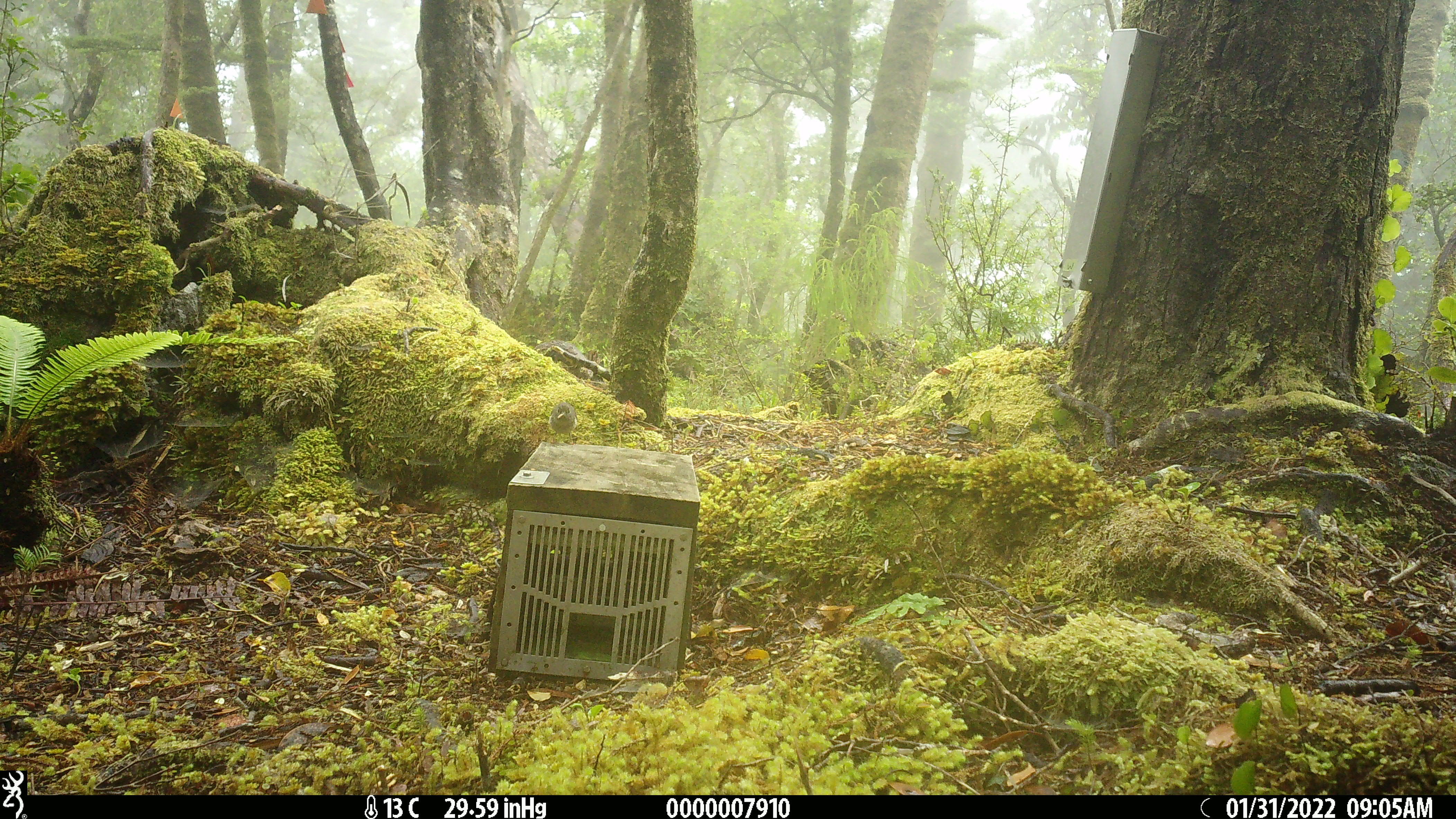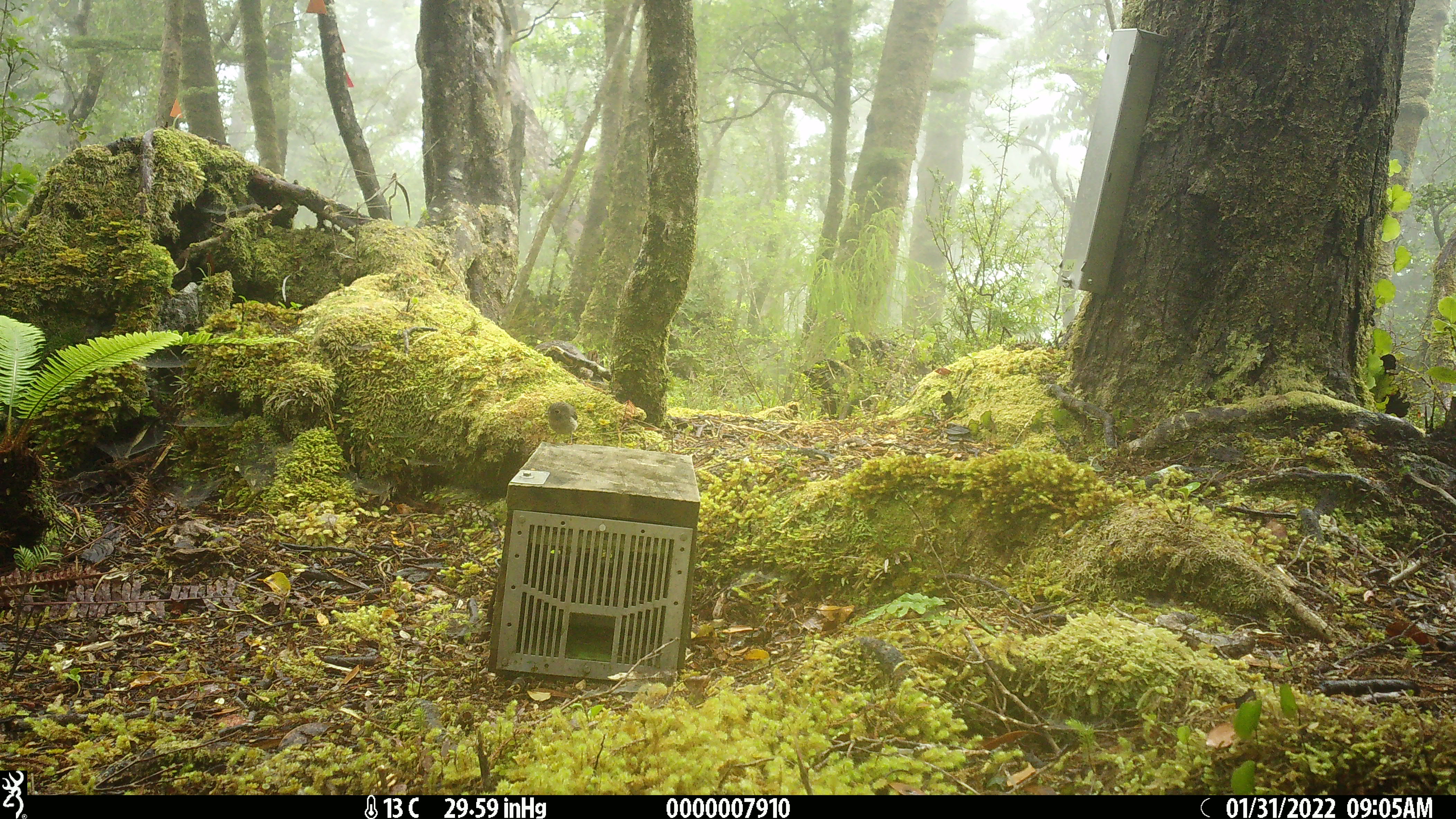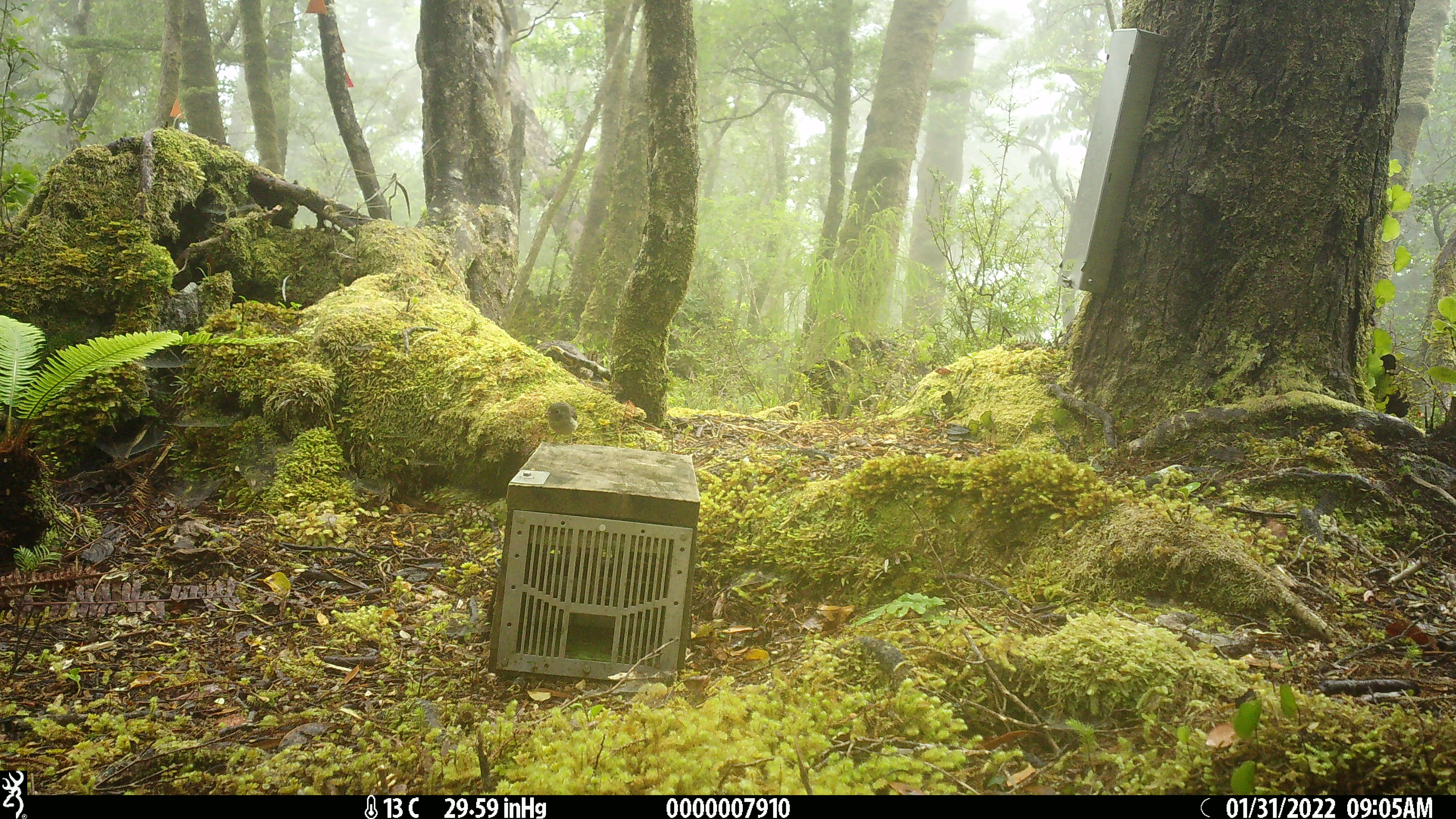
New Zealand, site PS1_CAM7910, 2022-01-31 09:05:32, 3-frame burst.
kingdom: Animalia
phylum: Chordata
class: Aves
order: Passeriformes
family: Petroicidae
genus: Petroica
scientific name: Petroica macrocephala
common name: tomtit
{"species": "tomtit (Petroica macrocephala)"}